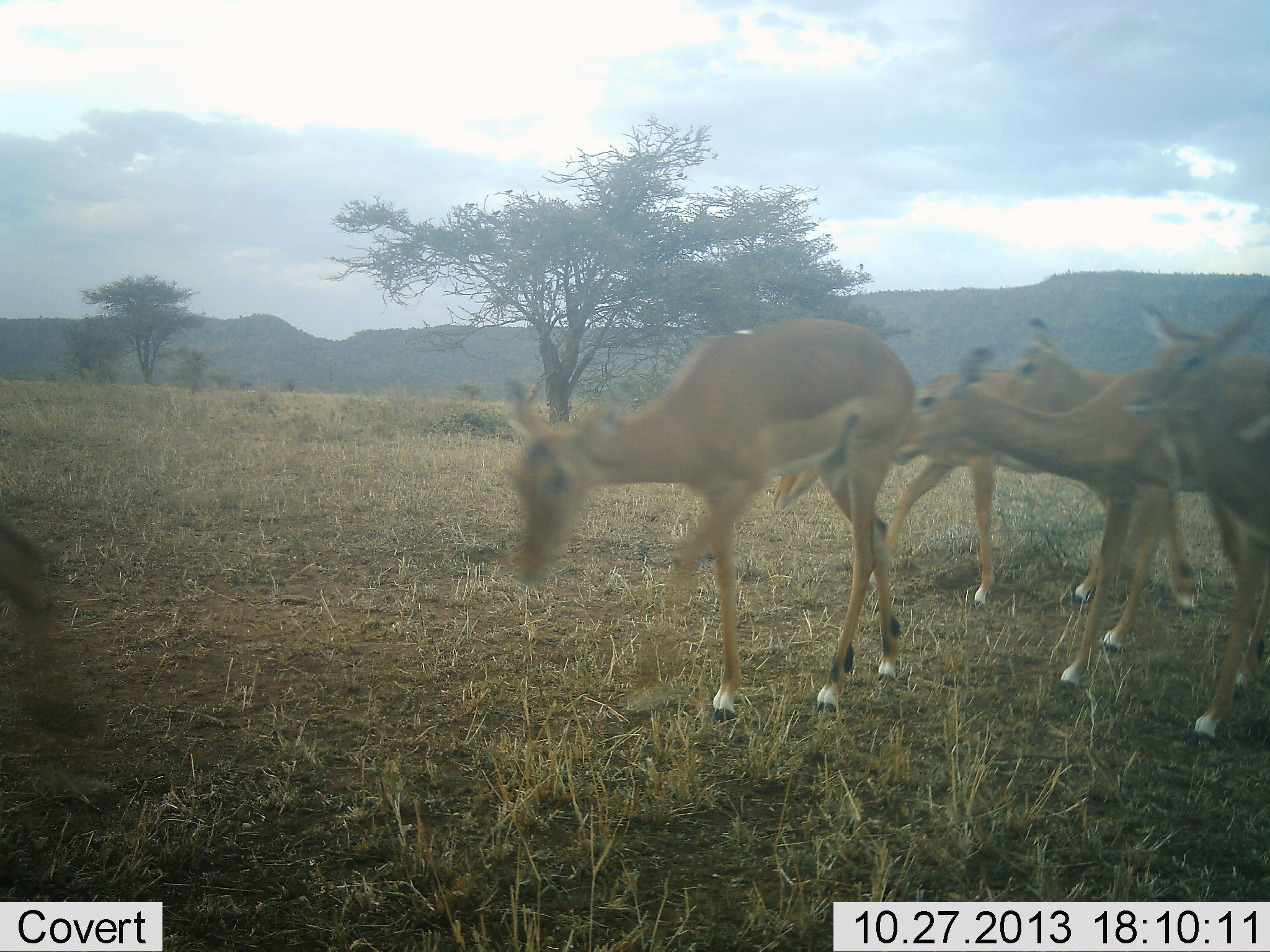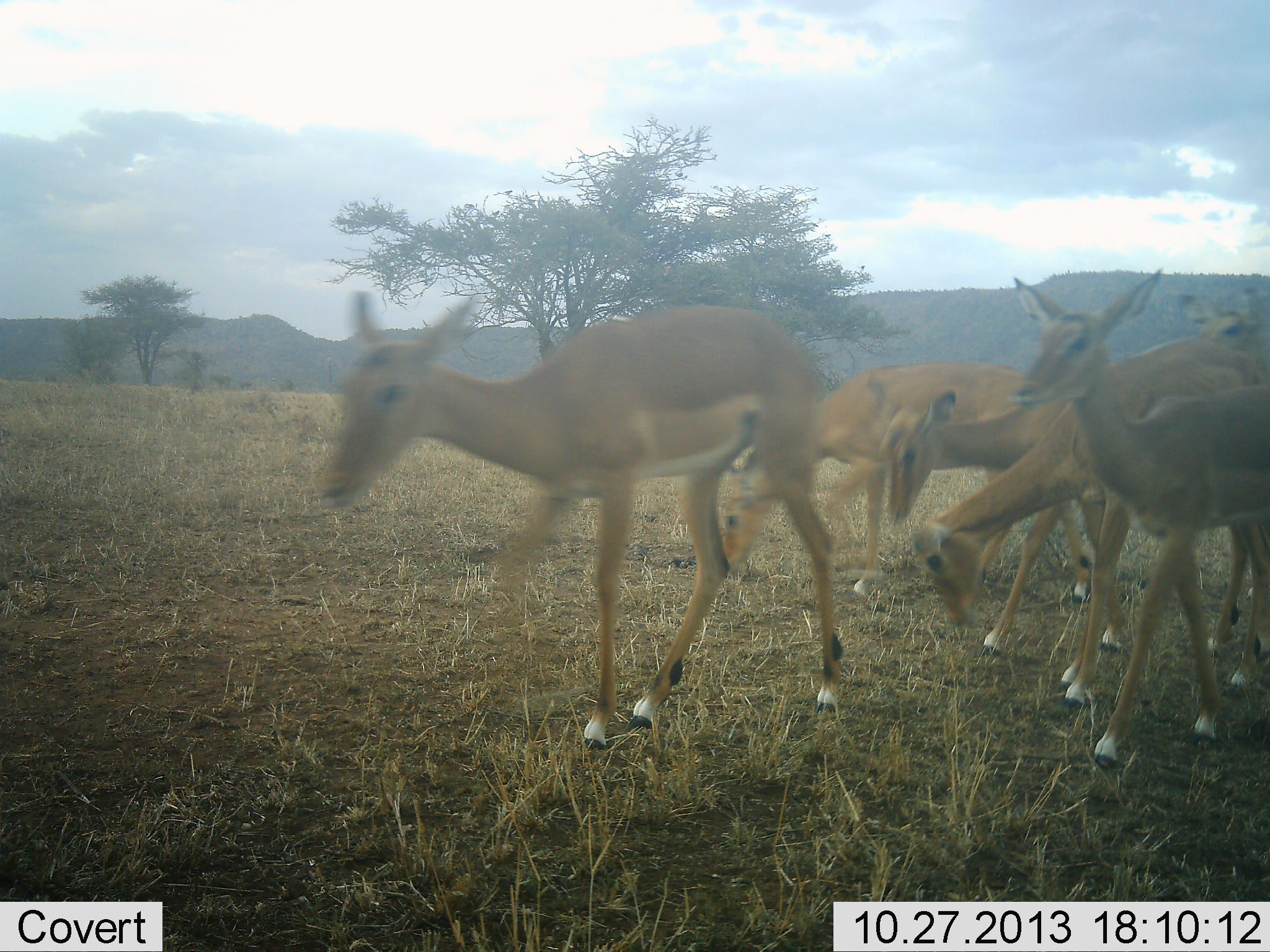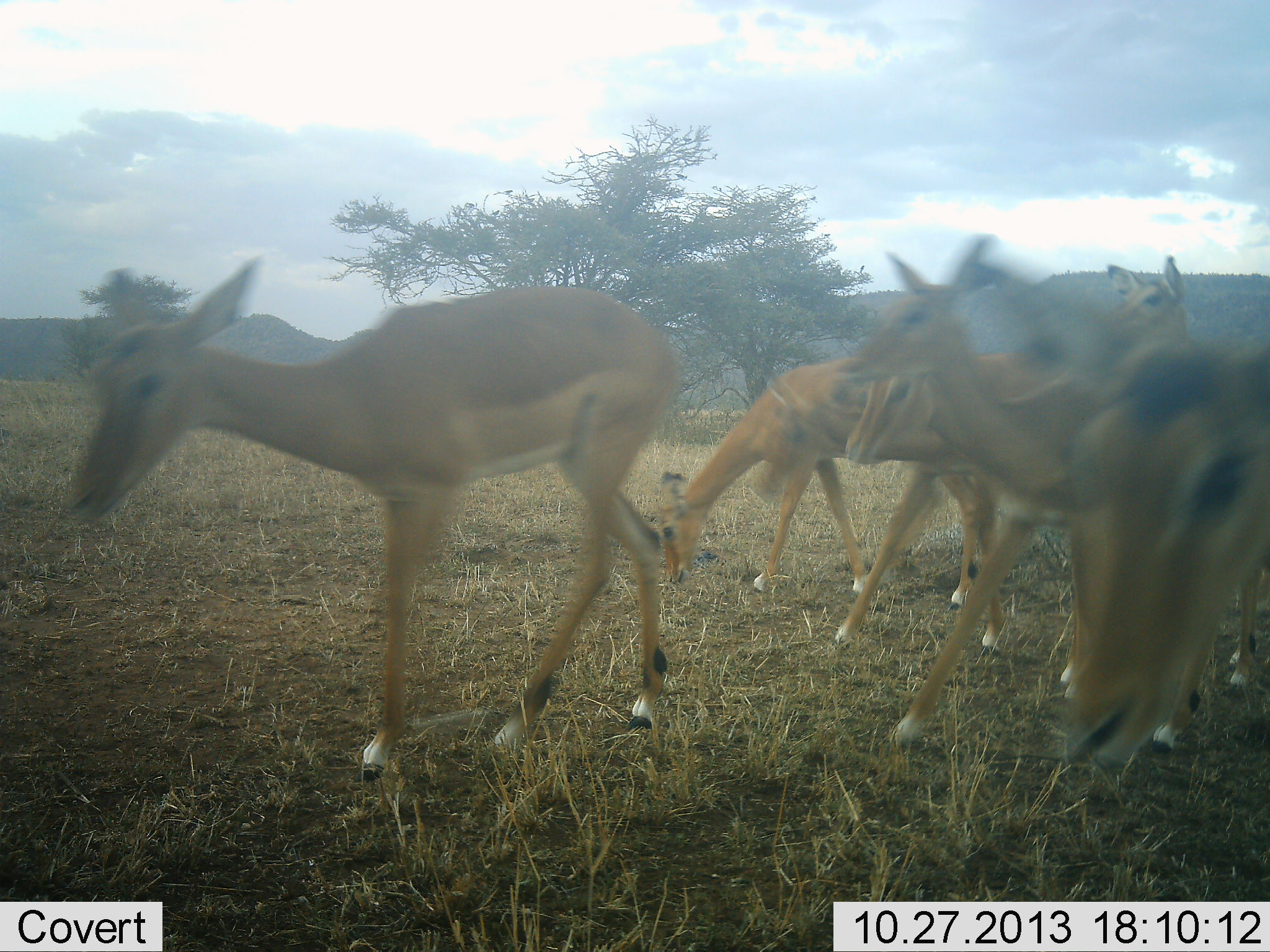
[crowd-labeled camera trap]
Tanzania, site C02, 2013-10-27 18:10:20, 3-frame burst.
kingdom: Animalia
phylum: Chordata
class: Mammalia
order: Artiodactyla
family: Bovidae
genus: Aepyceros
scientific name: Aepyceros melampus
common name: impala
Impala (Aepyceros melampus), count 7. Behavior (volunteer vote fractions): standing 10%, resting 0%, moving 100%, interacting 10%. Young present (vote fraction): 0%. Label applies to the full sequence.